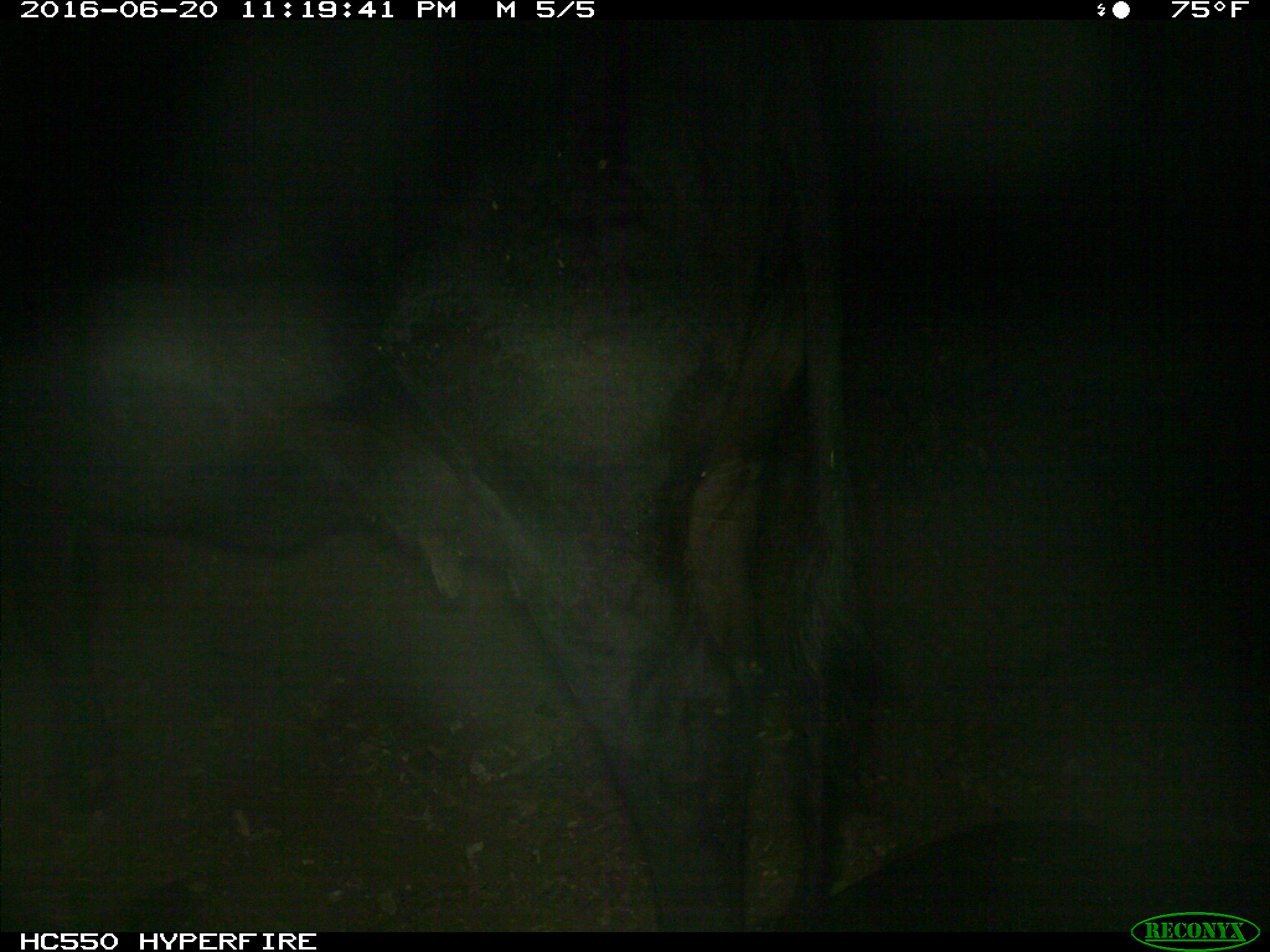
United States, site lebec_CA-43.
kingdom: Animalia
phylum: Chordata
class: Mammalia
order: Artiodactyla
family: Bovidae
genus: Bos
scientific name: Bos taurus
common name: domestic cow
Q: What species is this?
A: Bos taurus (domestic cow).